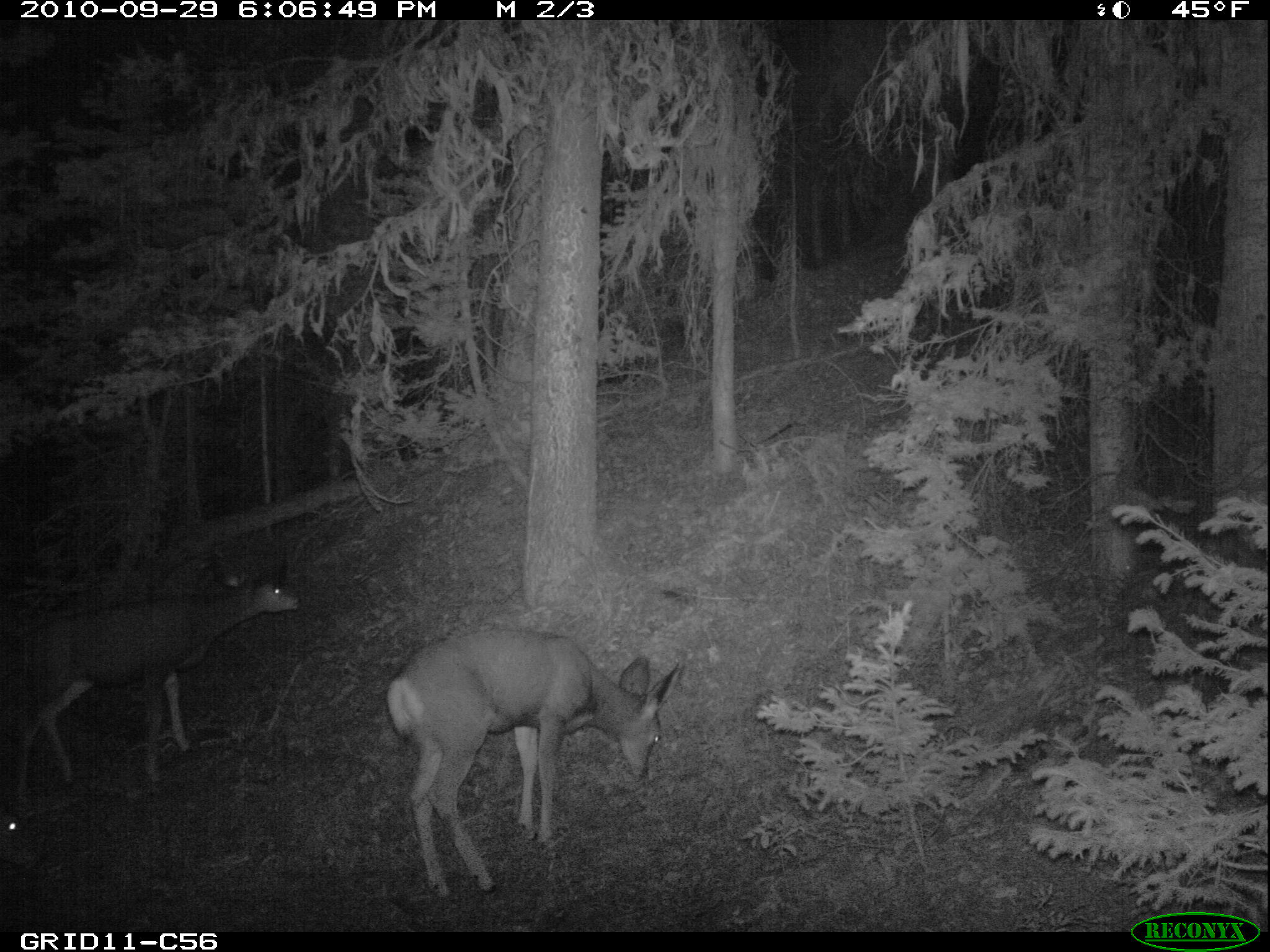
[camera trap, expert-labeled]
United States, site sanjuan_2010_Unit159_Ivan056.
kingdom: Animalia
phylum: Chordata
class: Mammalia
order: Artiodactyla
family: Cervidae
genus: Odocoileus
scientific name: Odocoileus hemionus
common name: mule deer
Odocoileus hemionus (mule deer).